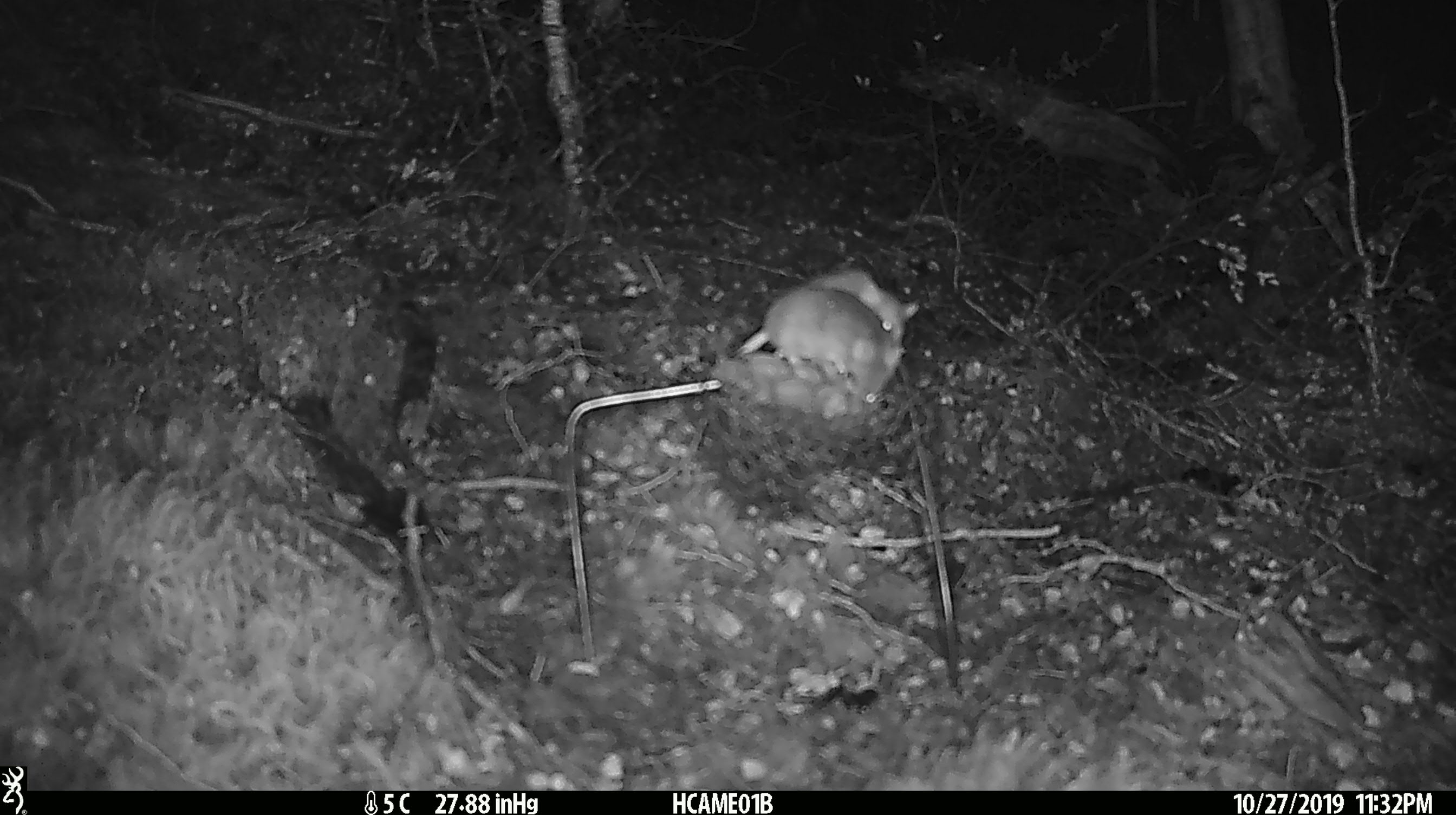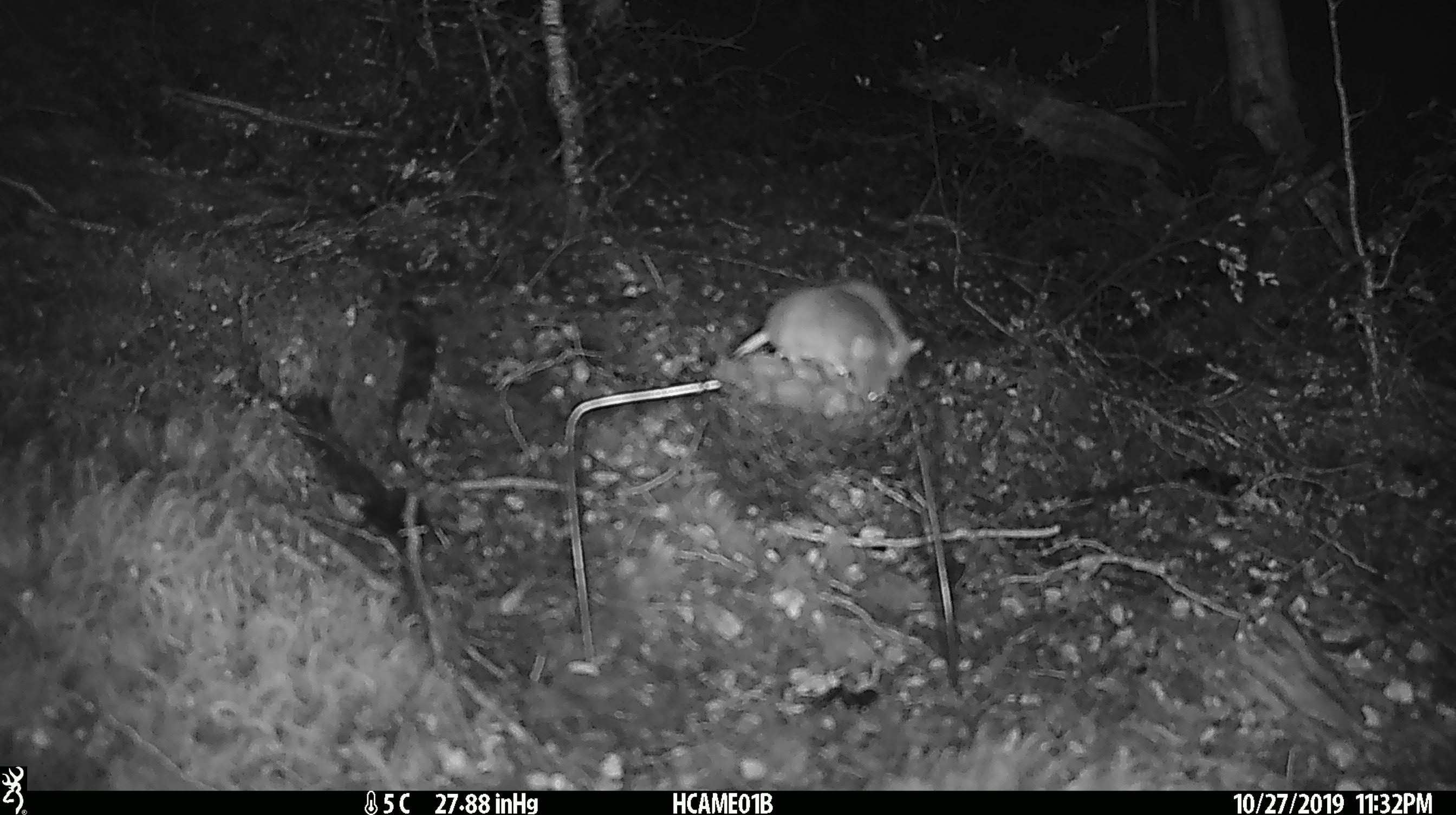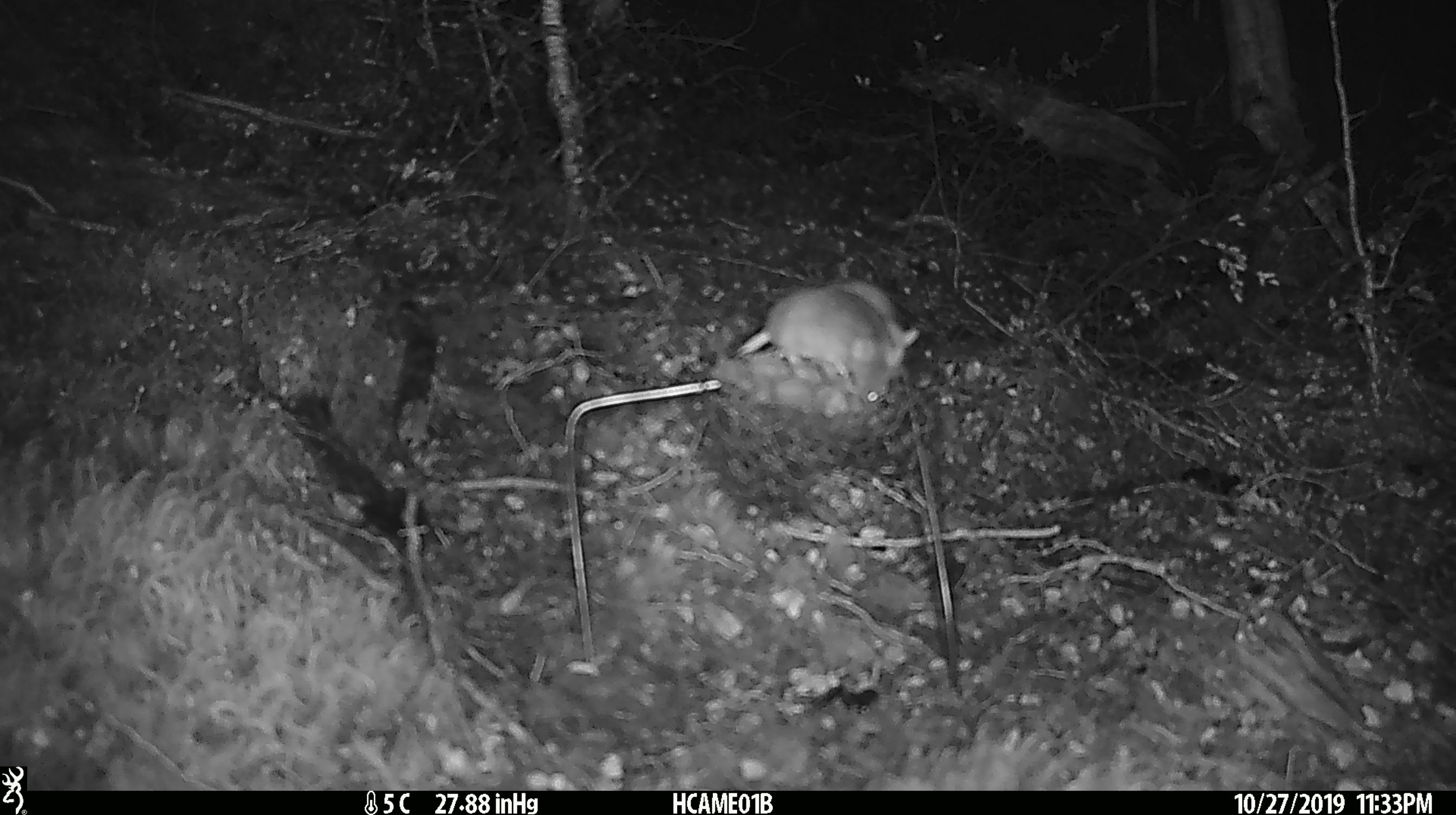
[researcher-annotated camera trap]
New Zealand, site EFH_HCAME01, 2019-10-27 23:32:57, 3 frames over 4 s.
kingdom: Animalia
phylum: Chordata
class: Mammalia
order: Rodentia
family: Muridae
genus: Mus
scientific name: Mus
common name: mouse